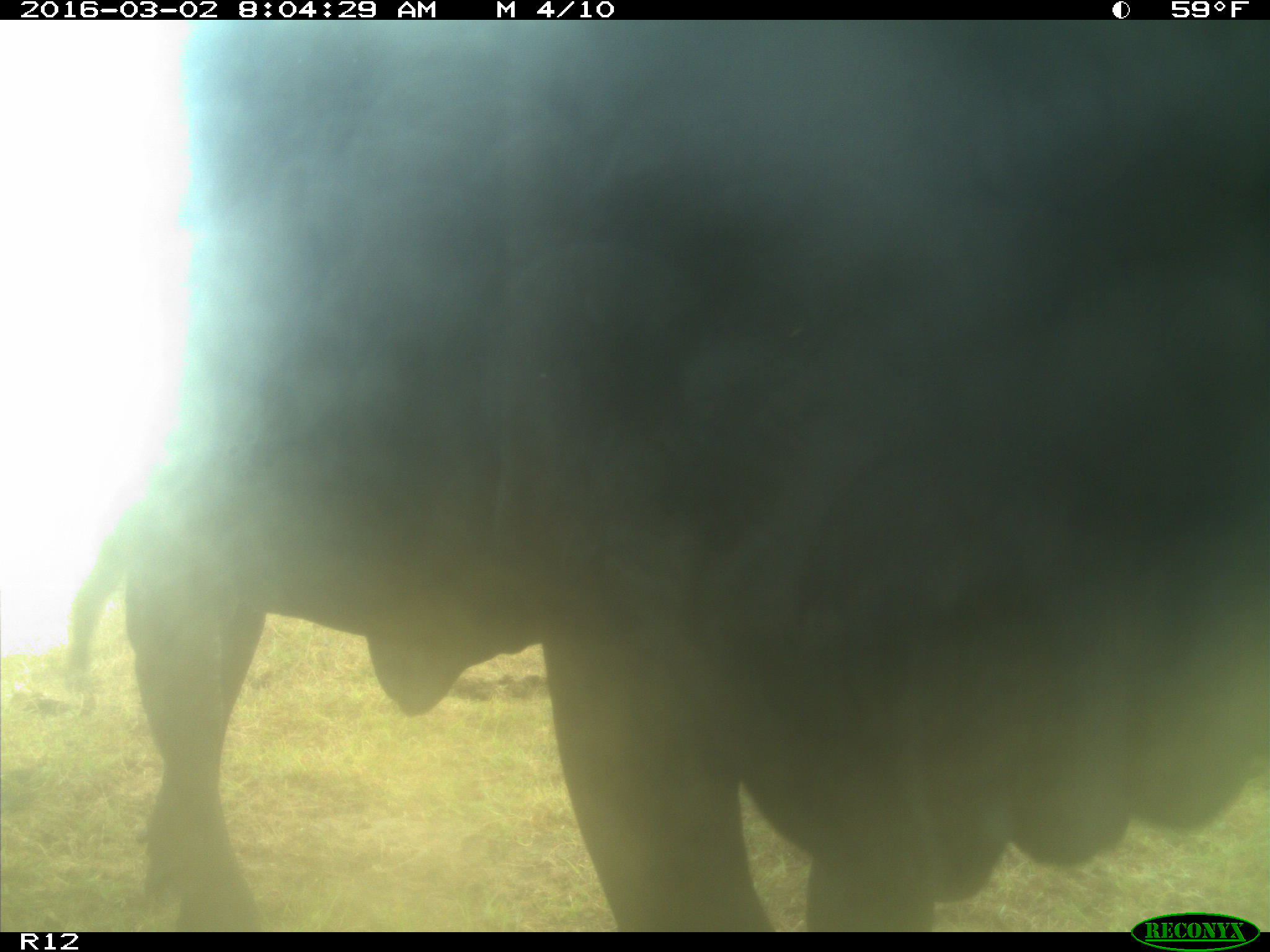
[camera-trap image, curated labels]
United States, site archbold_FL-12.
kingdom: Animalia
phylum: Chordata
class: Mammalia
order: Artiodactyla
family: Bovidae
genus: Bos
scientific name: Bos taurus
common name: domestic cow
Bos taurus (domestic cow).